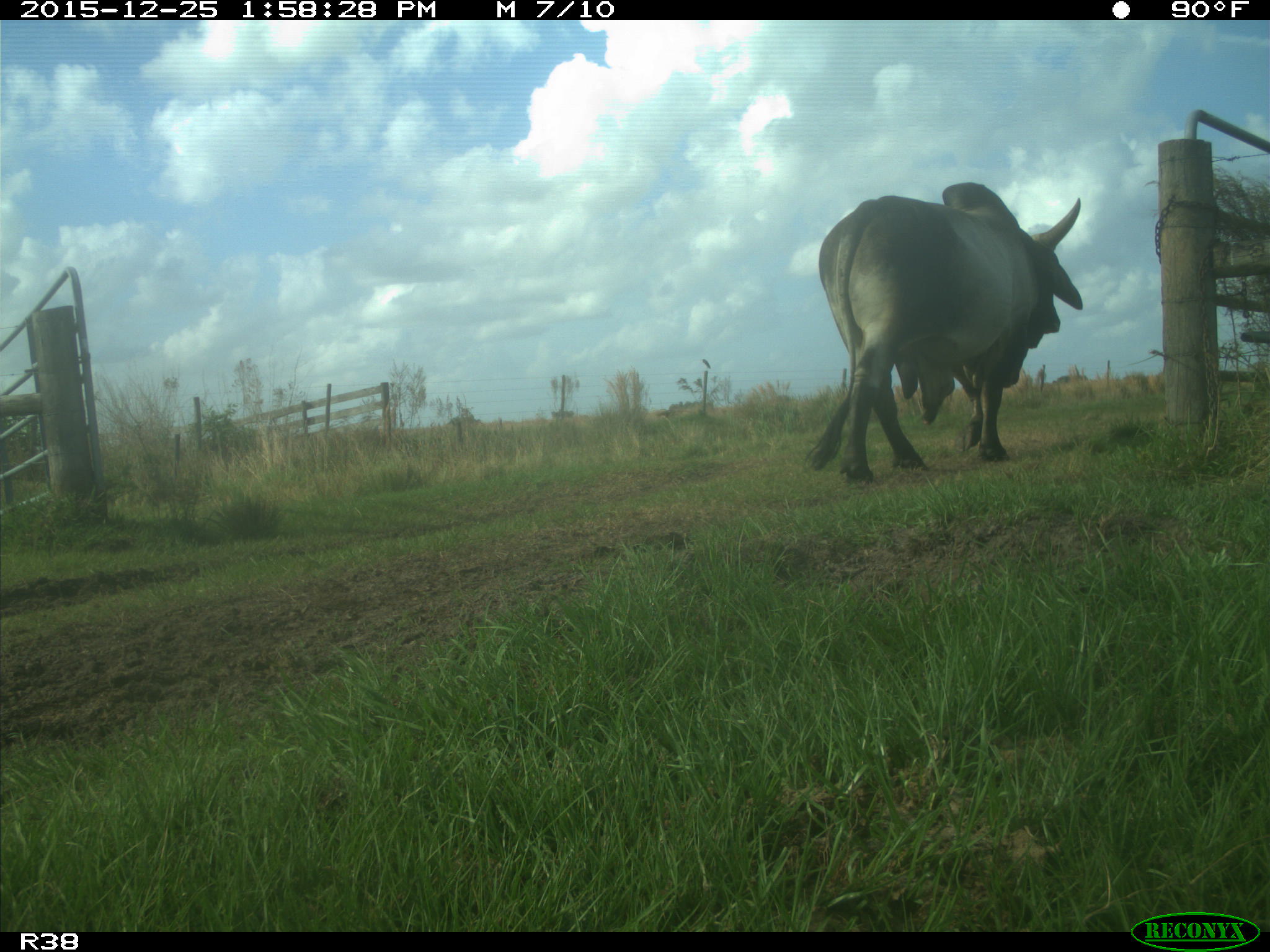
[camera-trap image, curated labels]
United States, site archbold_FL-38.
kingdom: Animalia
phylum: Chordata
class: Mammalia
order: Artiodactyla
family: Bovidae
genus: Bos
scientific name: Bos taurus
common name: domestic cow